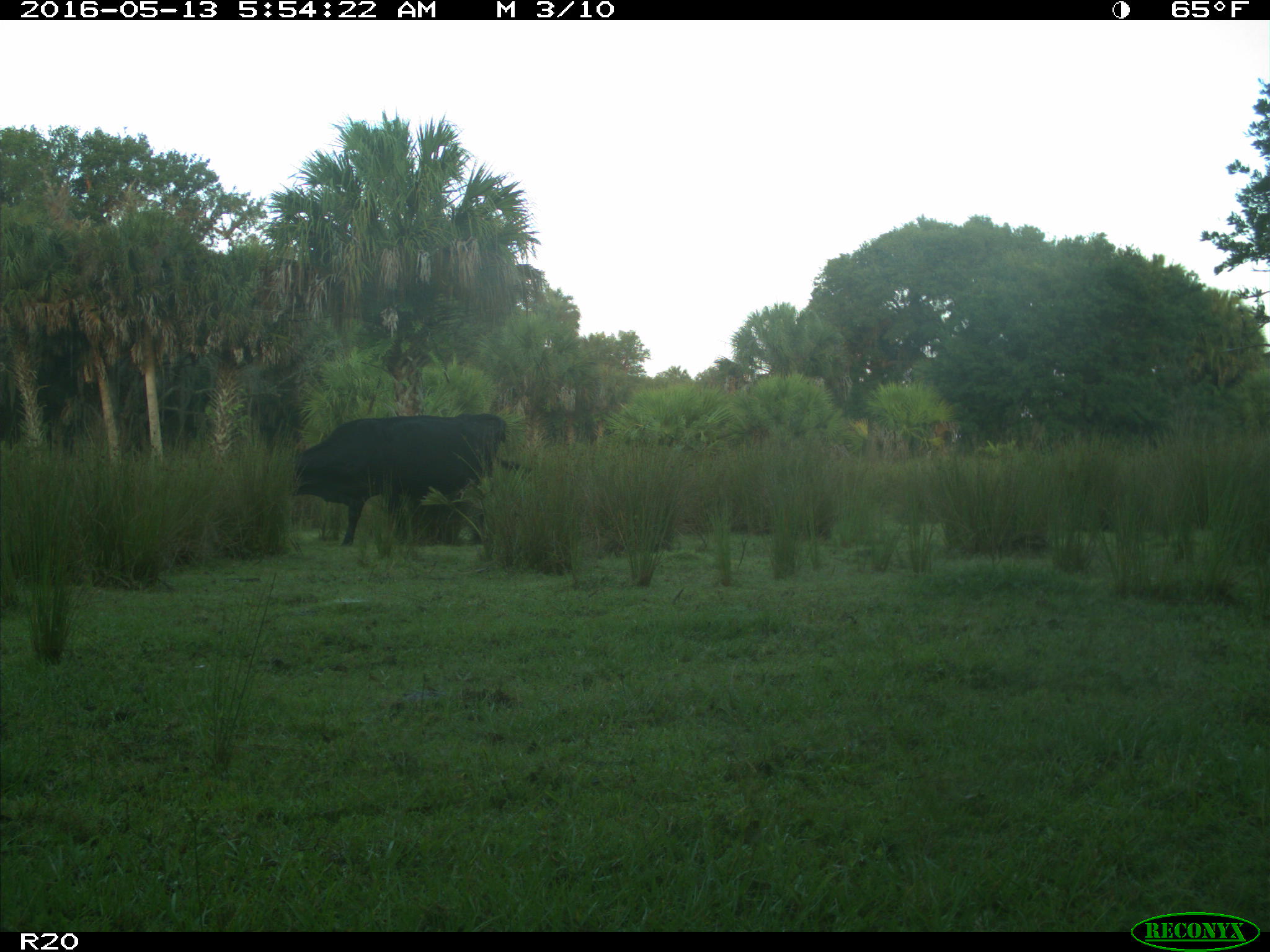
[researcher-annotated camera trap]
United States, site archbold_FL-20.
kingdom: Animalia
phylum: Chordata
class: Mammalia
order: Artiodactyla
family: Bovidae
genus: Bos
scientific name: Bos taurus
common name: domestic cow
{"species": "Bos taurus (domestic cow)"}